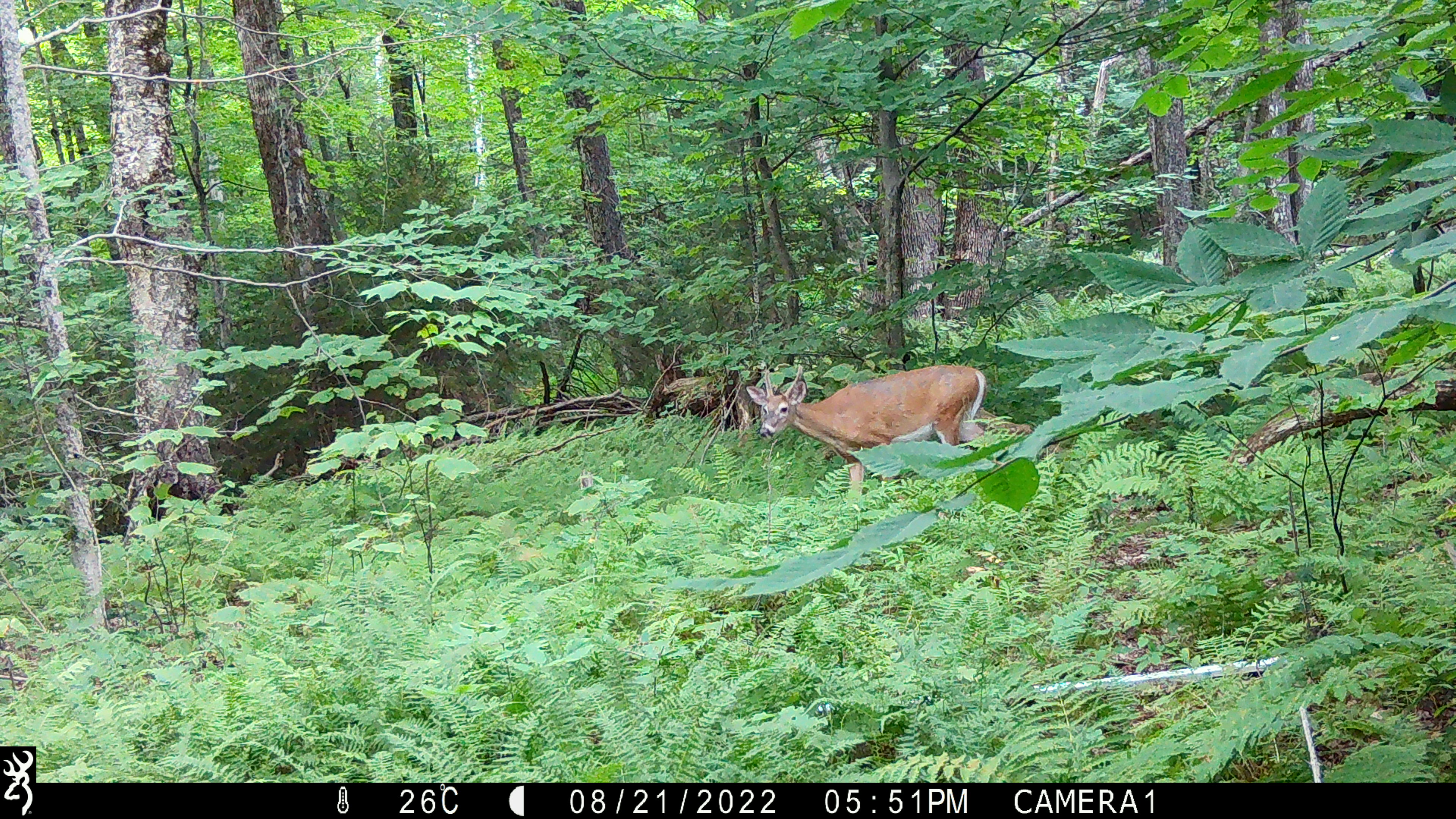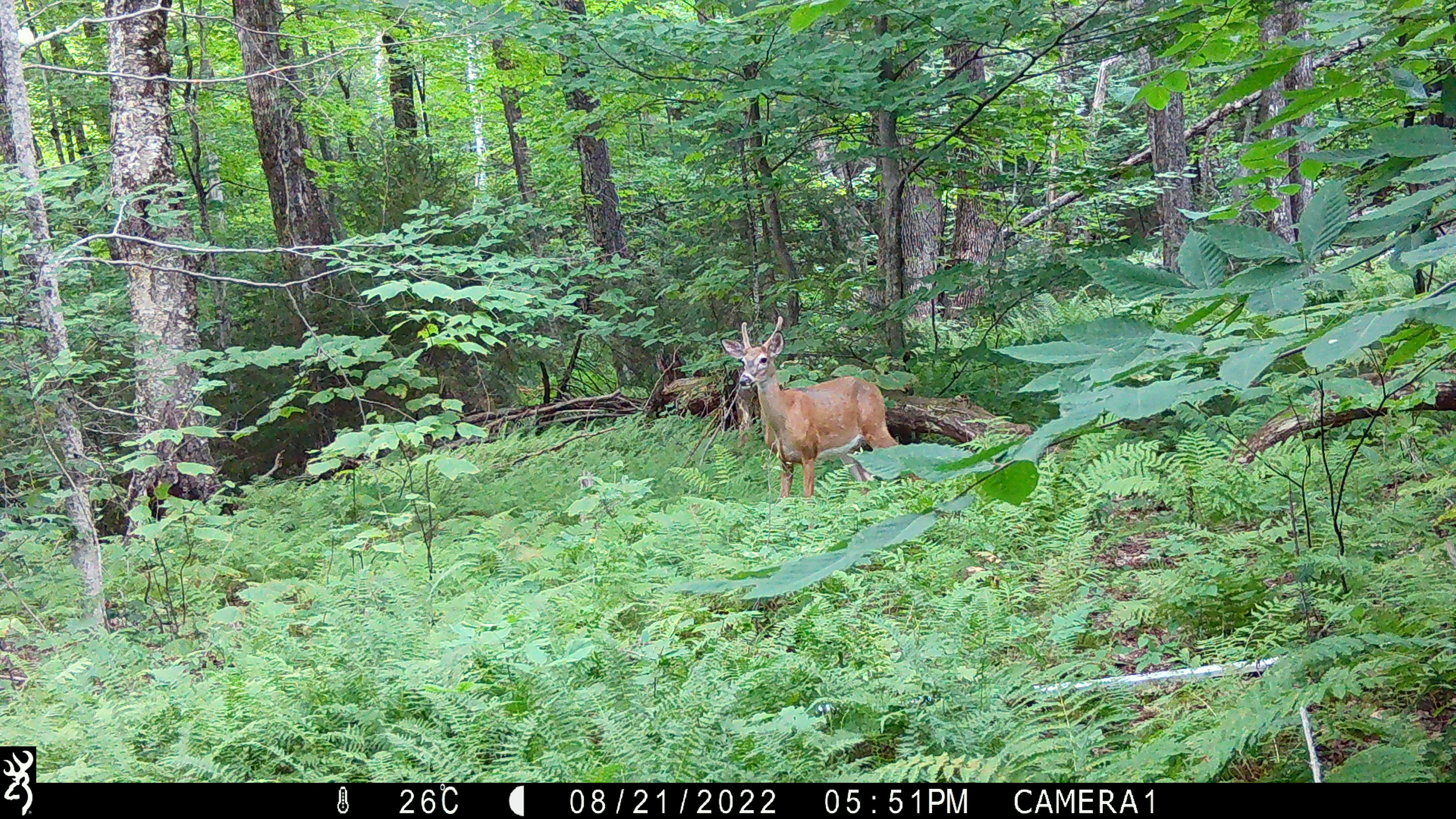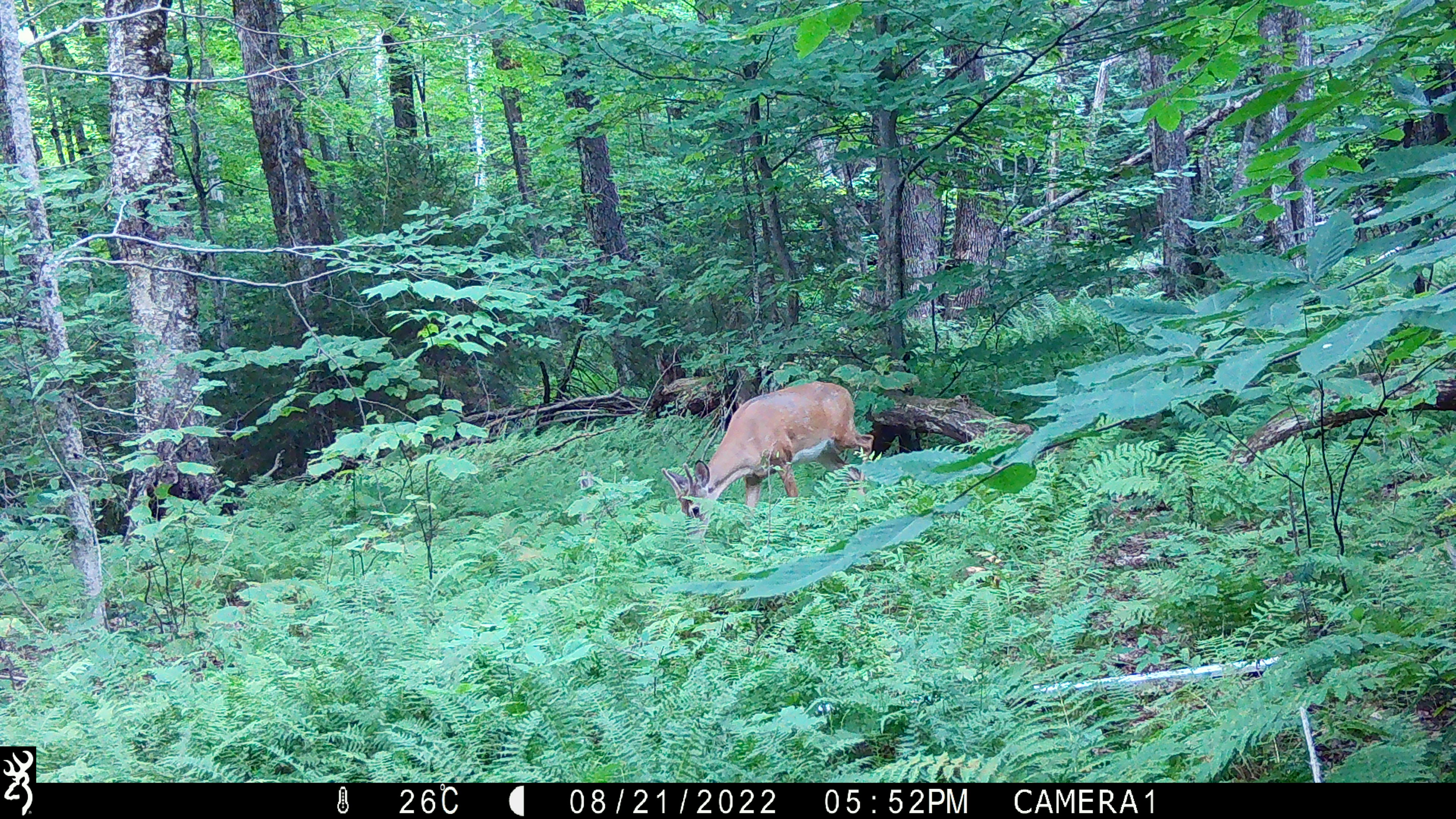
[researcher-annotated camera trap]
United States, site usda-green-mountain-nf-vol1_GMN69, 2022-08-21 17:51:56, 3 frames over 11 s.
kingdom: Animalia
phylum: Chordata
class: Mammalia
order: Artiodactyla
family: Cervidae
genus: Odocoileus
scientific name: Odocoileus virginianus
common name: white-tailed deer